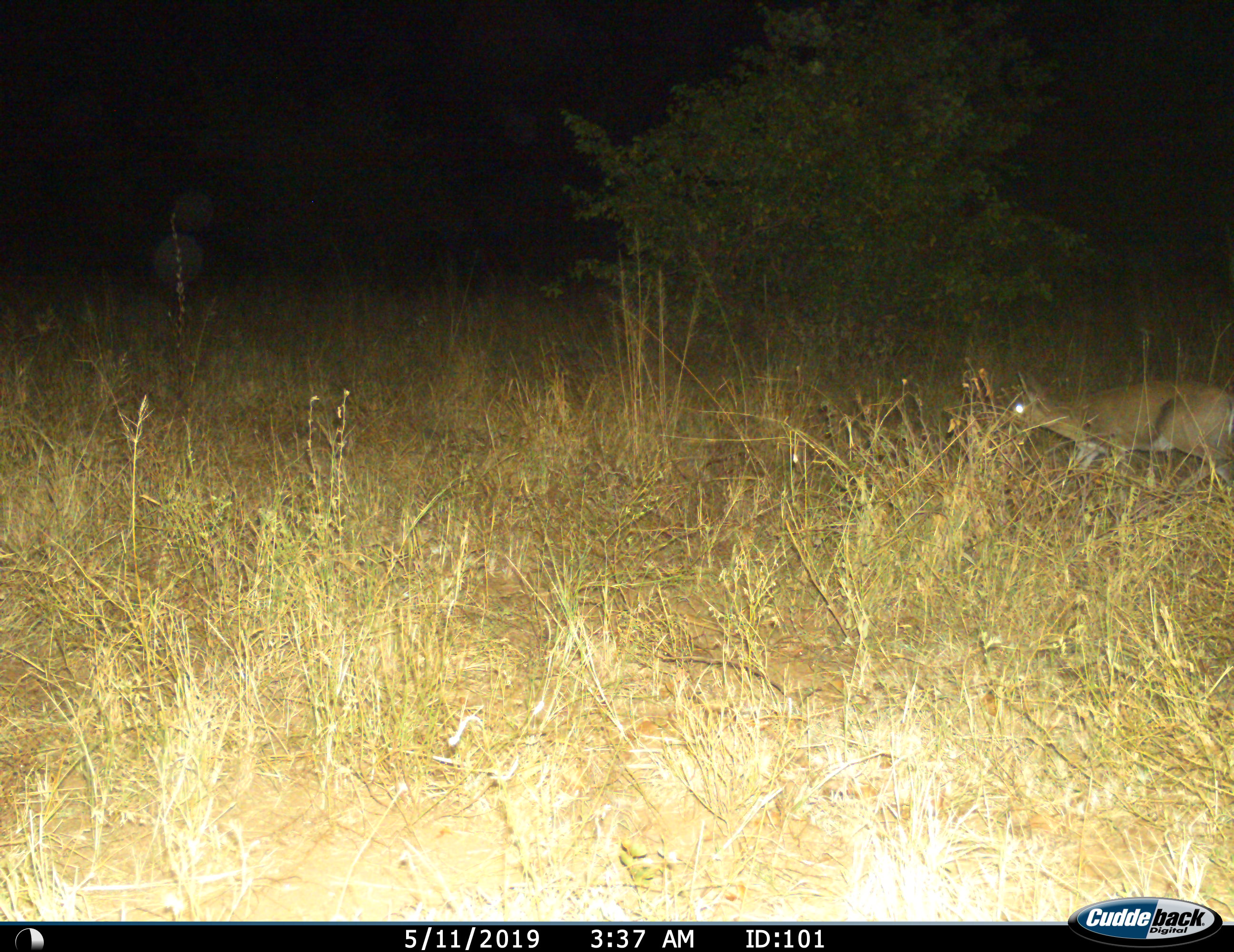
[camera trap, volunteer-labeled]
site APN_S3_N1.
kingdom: Animalia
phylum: Chordata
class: Mammalia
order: Artiodactyla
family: Bovidae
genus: Sylvicapra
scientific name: Sylvicapra grimmia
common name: common duiker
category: duikercommongrey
Duikercommongrey (common duiker) (Sylvicapra grimmia), count 1. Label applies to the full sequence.